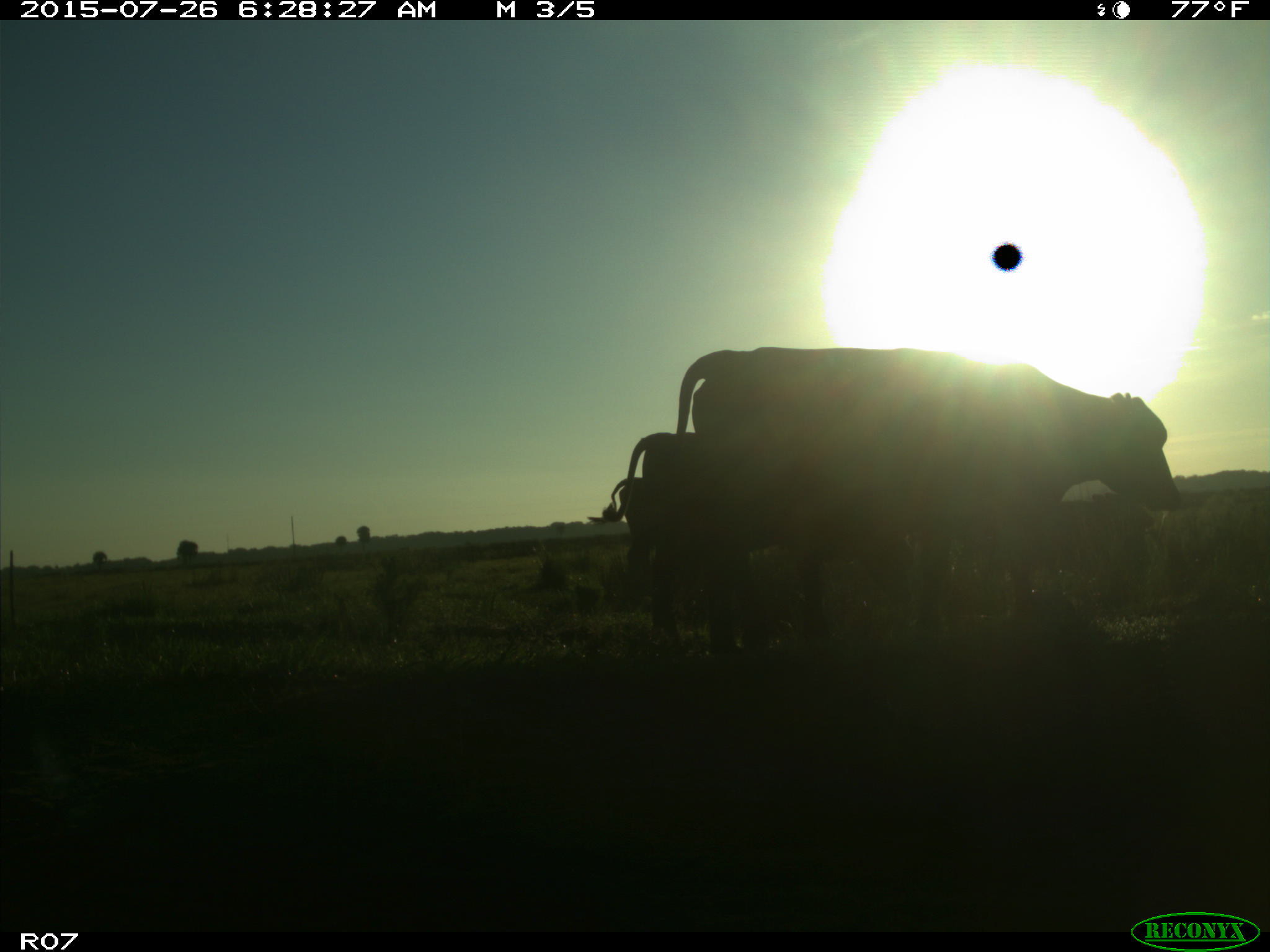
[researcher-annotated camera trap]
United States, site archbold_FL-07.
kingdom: Animalia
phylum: Chordata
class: Mammalia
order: Artiodactyla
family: Bovidae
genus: Bos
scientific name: Bos taurus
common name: domestic cow